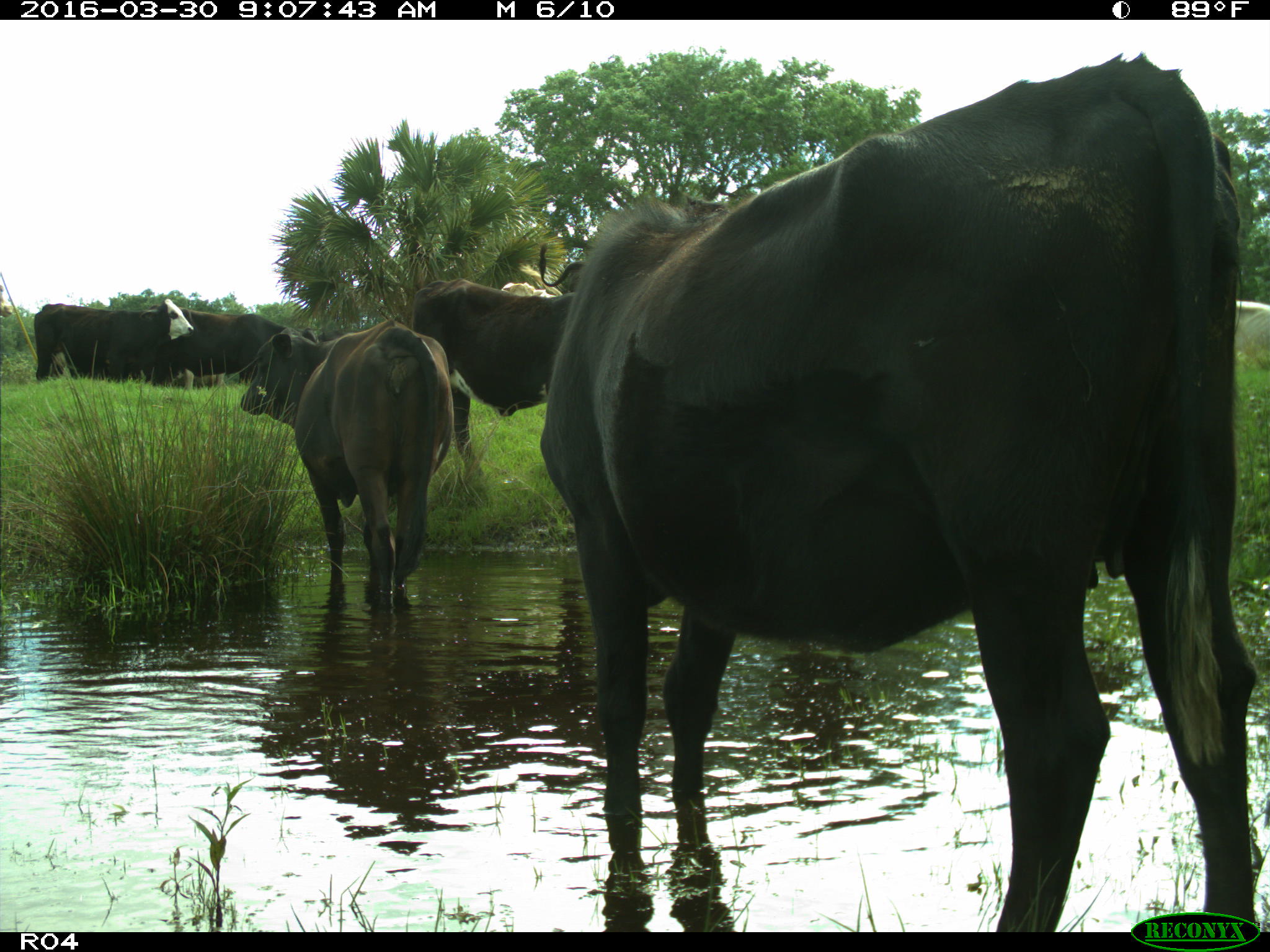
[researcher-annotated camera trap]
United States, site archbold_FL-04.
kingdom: Animalia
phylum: Chordata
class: Mammalia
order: Artiodactyla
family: Bovidae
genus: Bos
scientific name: Bos taurus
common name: domestic cow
Bos taurus (domestic cow).